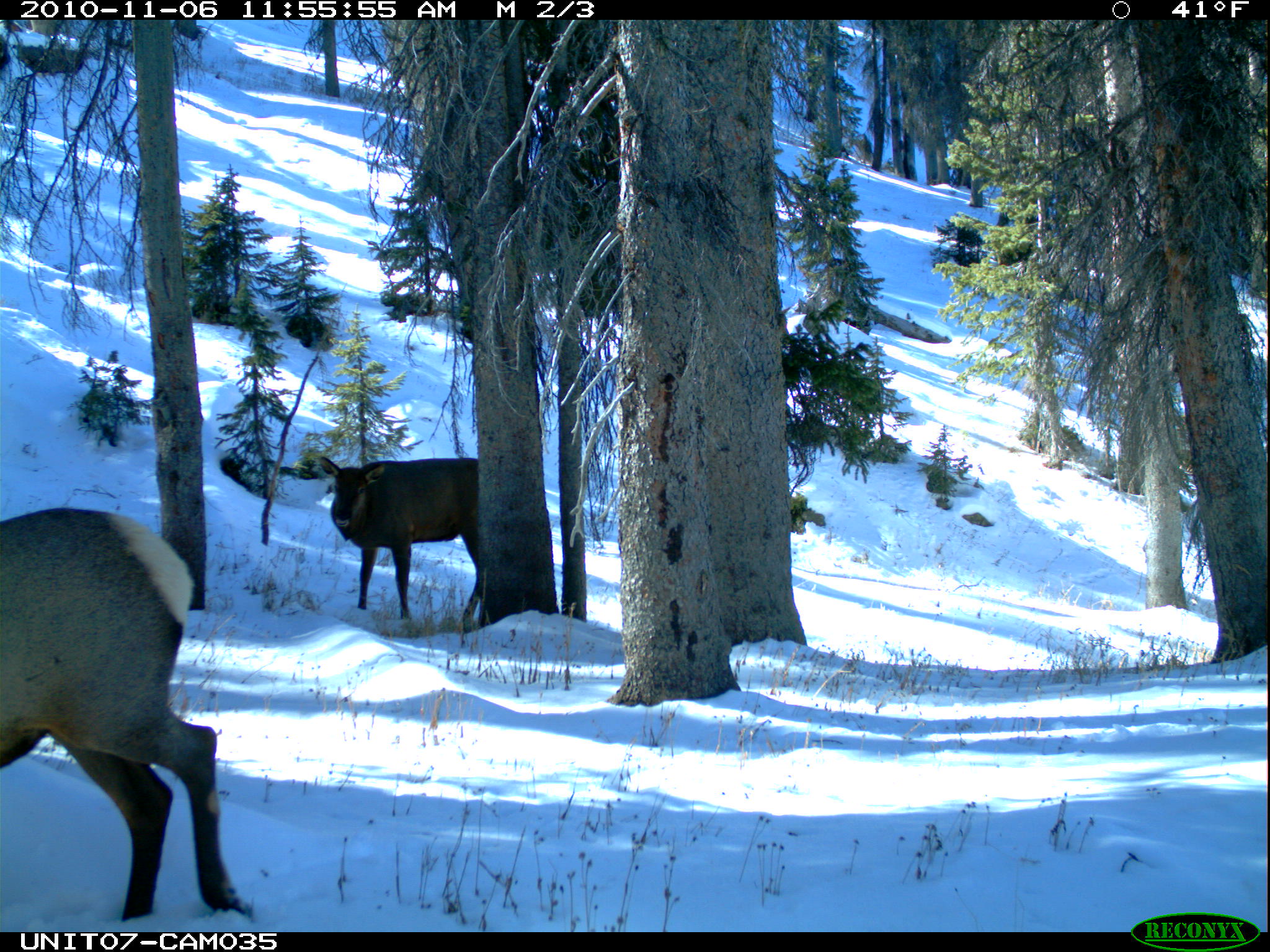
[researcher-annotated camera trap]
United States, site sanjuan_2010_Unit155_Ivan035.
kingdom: Animalia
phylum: Chordata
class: Mammalia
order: Artiodactyla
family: Cervidae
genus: Cervus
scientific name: Cervus elaphus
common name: red deer